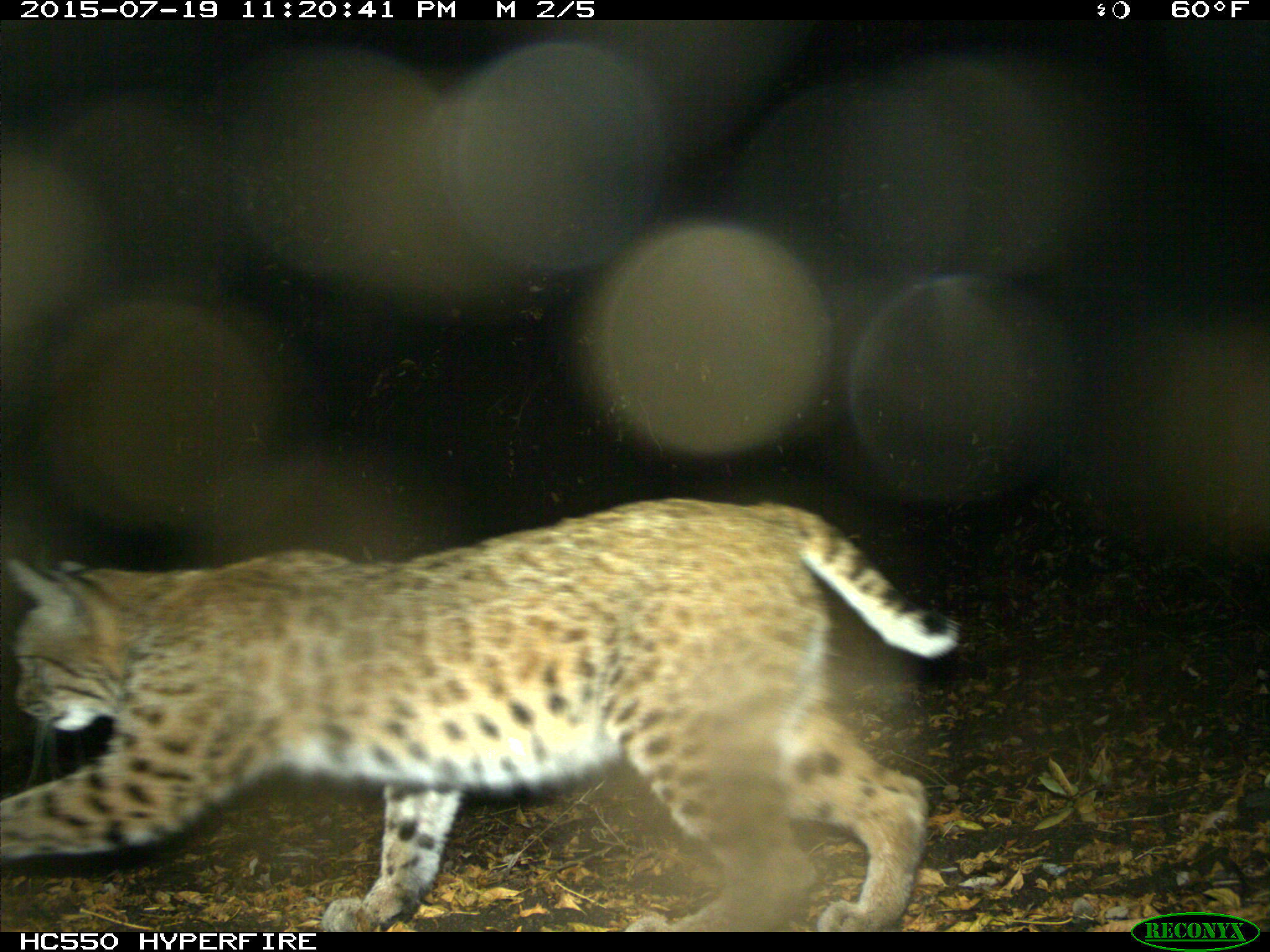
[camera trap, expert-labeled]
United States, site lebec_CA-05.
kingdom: Animalia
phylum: Chordata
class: Mammalia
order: Carnivora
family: Felidae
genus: Lynx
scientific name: Lynx rufus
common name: bobcat